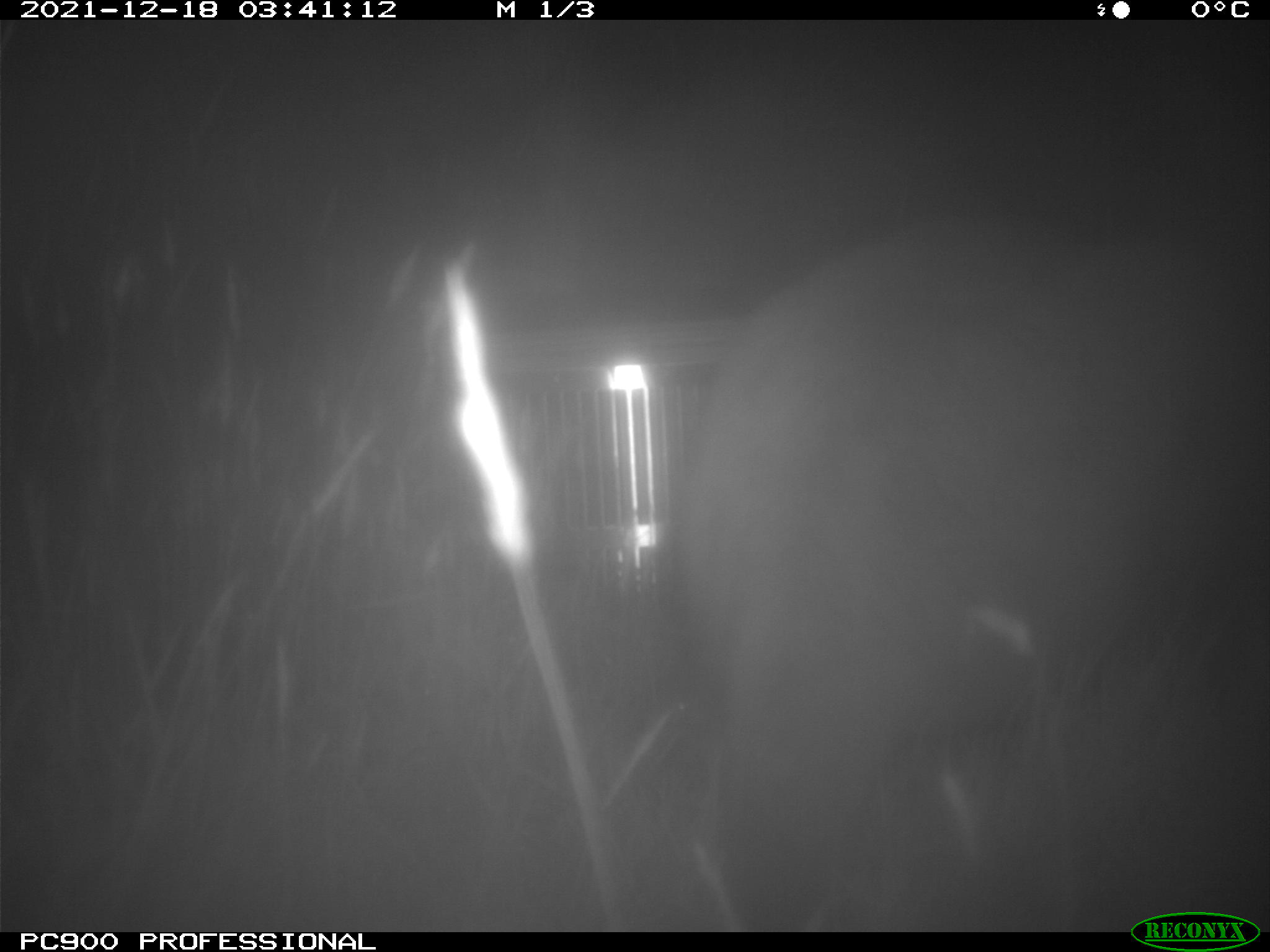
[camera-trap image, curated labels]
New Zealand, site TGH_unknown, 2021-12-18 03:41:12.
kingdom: Animalia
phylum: Chordata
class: Mammalia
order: Diprotodontia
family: Macropodidae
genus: Notamacropus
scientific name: Notamacropus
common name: wallaby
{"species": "wallaby (Notamacropus)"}